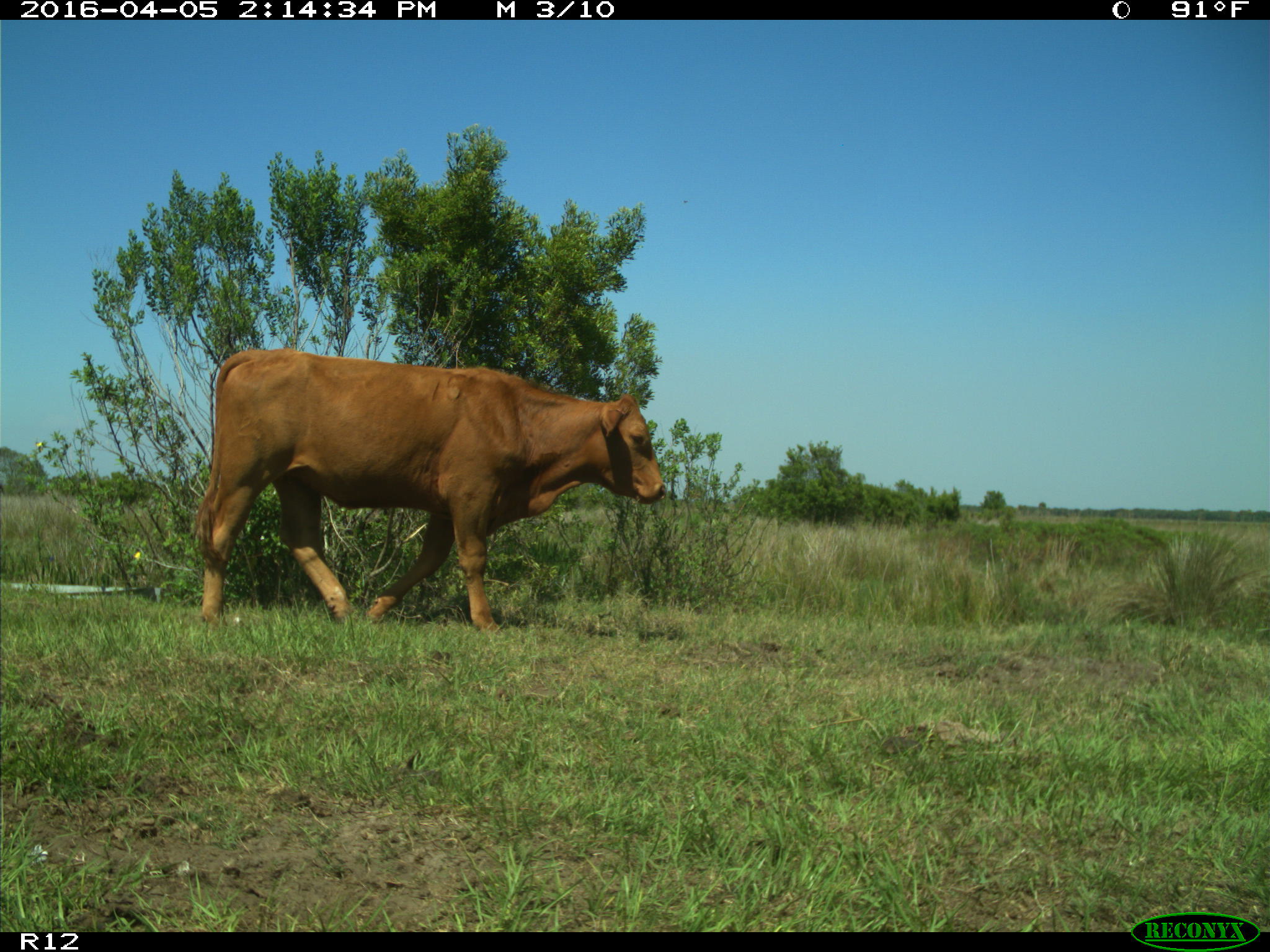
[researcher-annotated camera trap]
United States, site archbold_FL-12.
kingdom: Animalia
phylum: Chordata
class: Mammalia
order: Artiodactyla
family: Bovidae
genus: Bos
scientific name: Bos taurus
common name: domestic cow